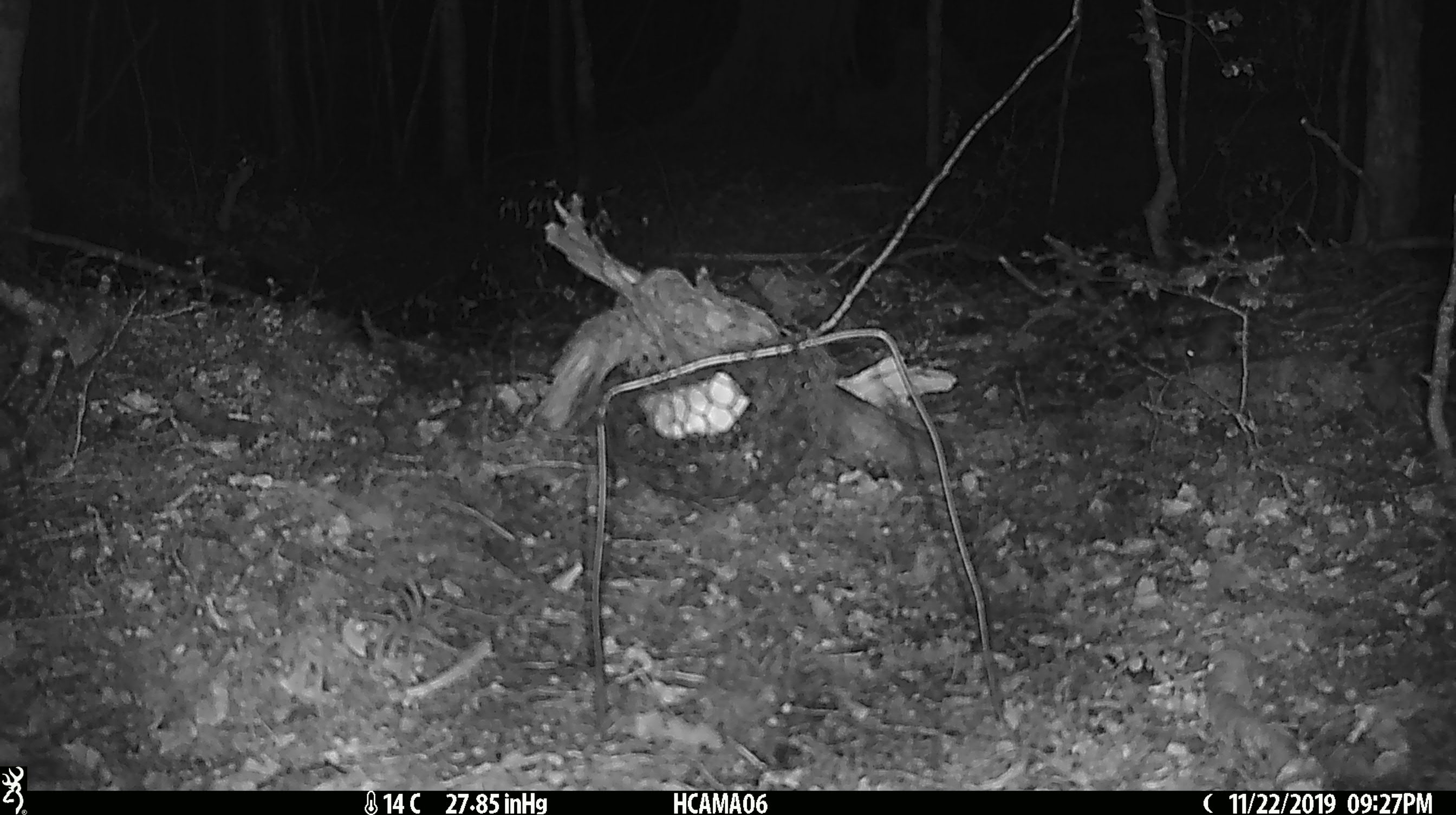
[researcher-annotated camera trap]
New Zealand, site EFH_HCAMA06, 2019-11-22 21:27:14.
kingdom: Animalia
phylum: Chordata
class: Mammalia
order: Rodentia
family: Muridae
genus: Mus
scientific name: Mus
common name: mouse